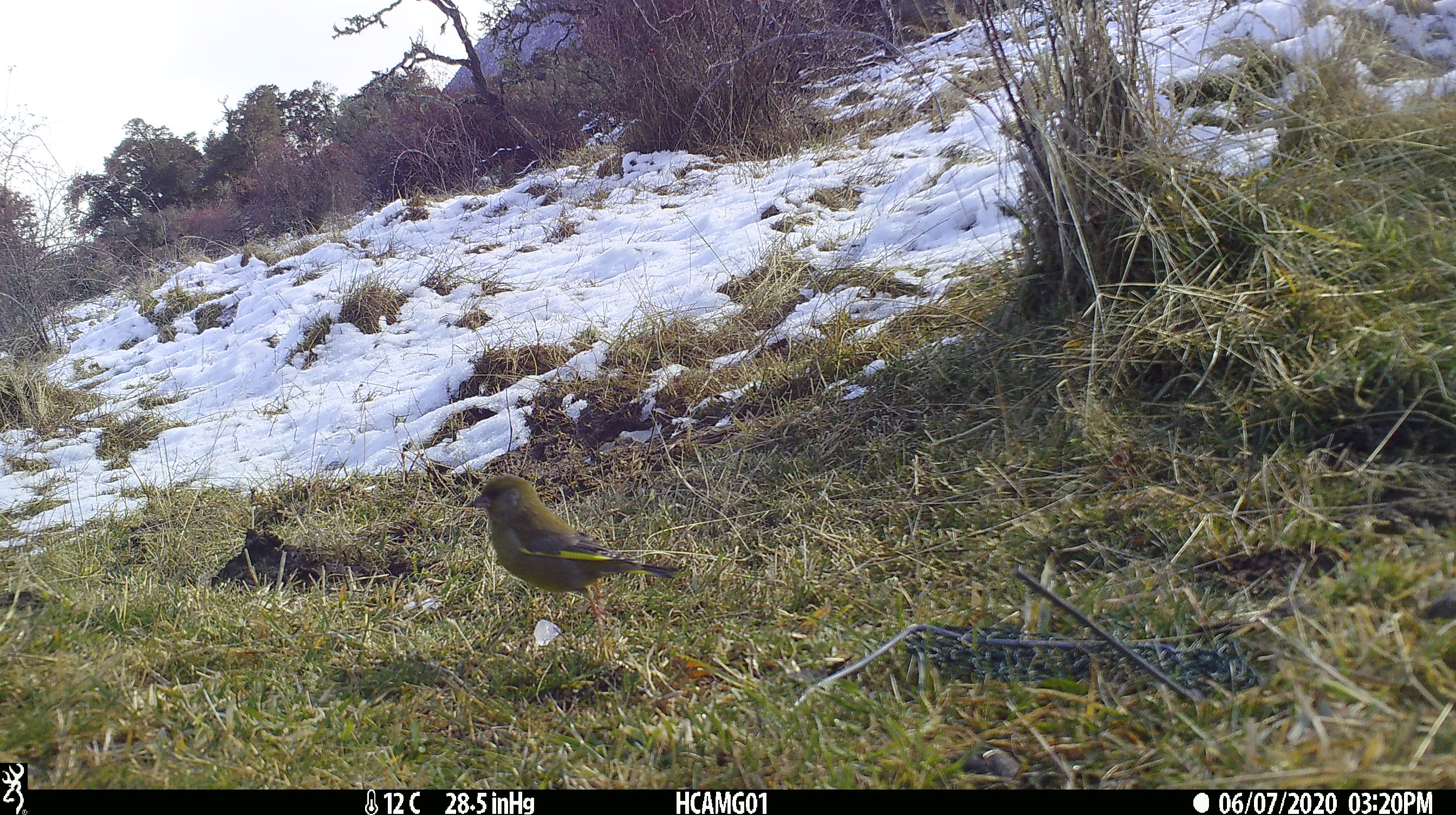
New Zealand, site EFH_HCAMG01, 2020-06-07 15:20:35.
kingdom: Animalia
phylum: Chordata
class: Aves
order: Passeriformes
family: Fringillidae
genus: Chloris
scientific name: Chloris chloris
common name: greenfinch